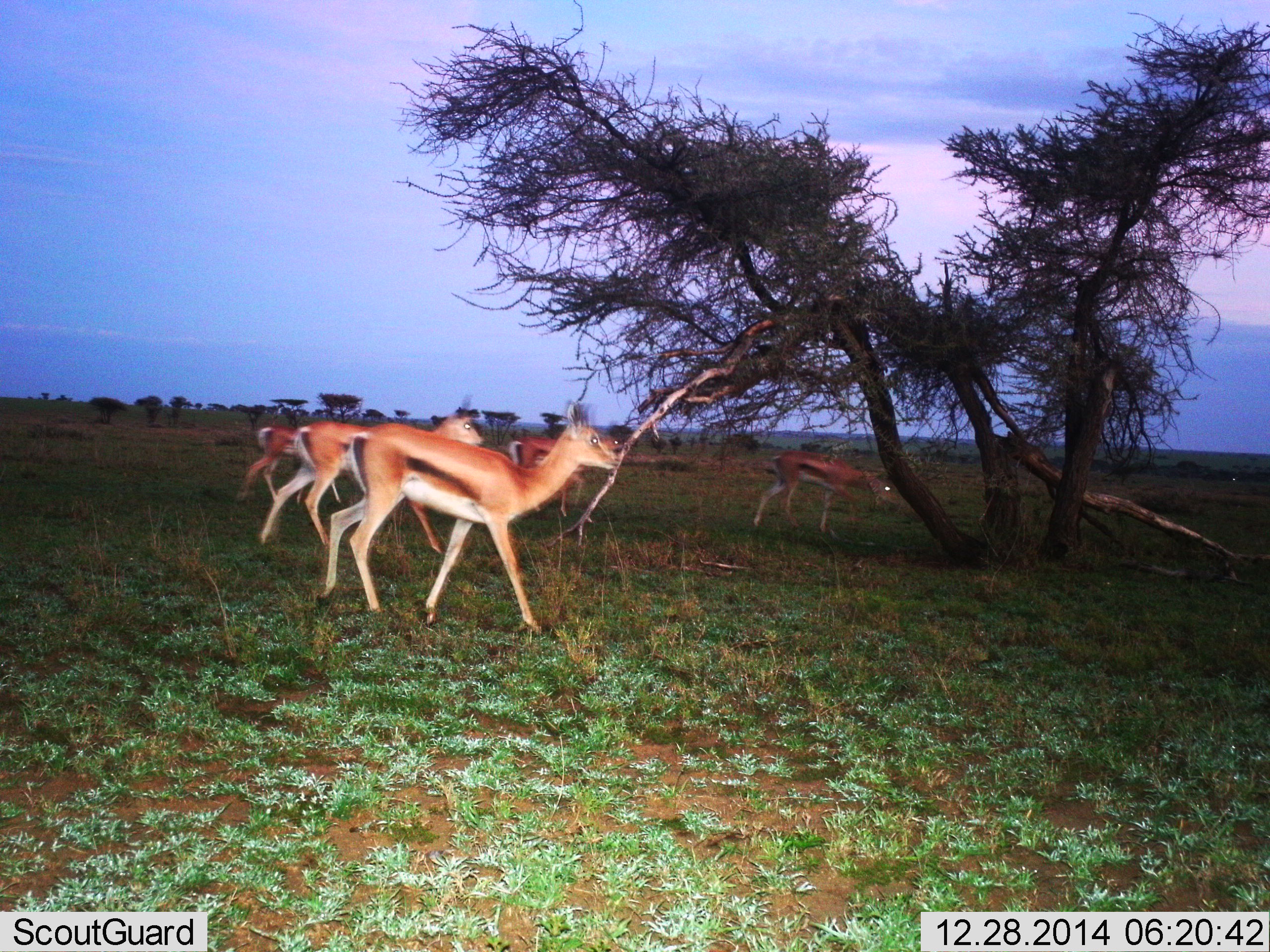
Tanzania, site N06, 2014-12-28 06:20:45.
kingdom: Animalia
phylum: Chordata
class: Mammalia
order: Artiodactyla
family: Bovidae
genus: Eudorcas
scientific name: Eudorcas thomsonii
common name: thomson's gazelle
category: gazellethomsons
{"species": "gazellethomsons (thomson's gazelle) (Eudorcas thomsonii)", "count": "4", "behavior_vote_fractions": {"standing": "10%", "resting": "0%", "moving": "100%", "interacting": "0%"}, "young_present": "0%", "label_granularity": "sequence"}